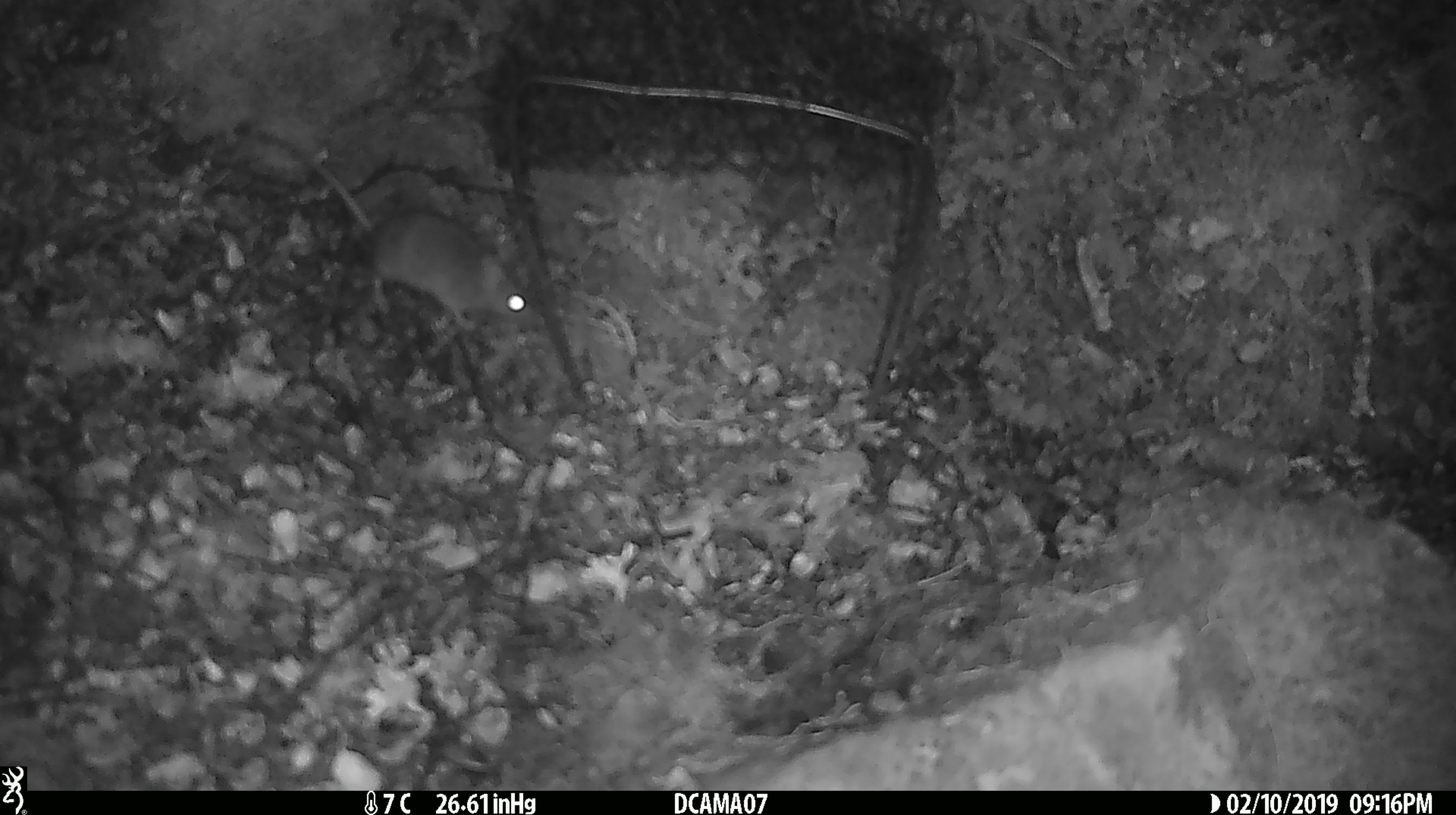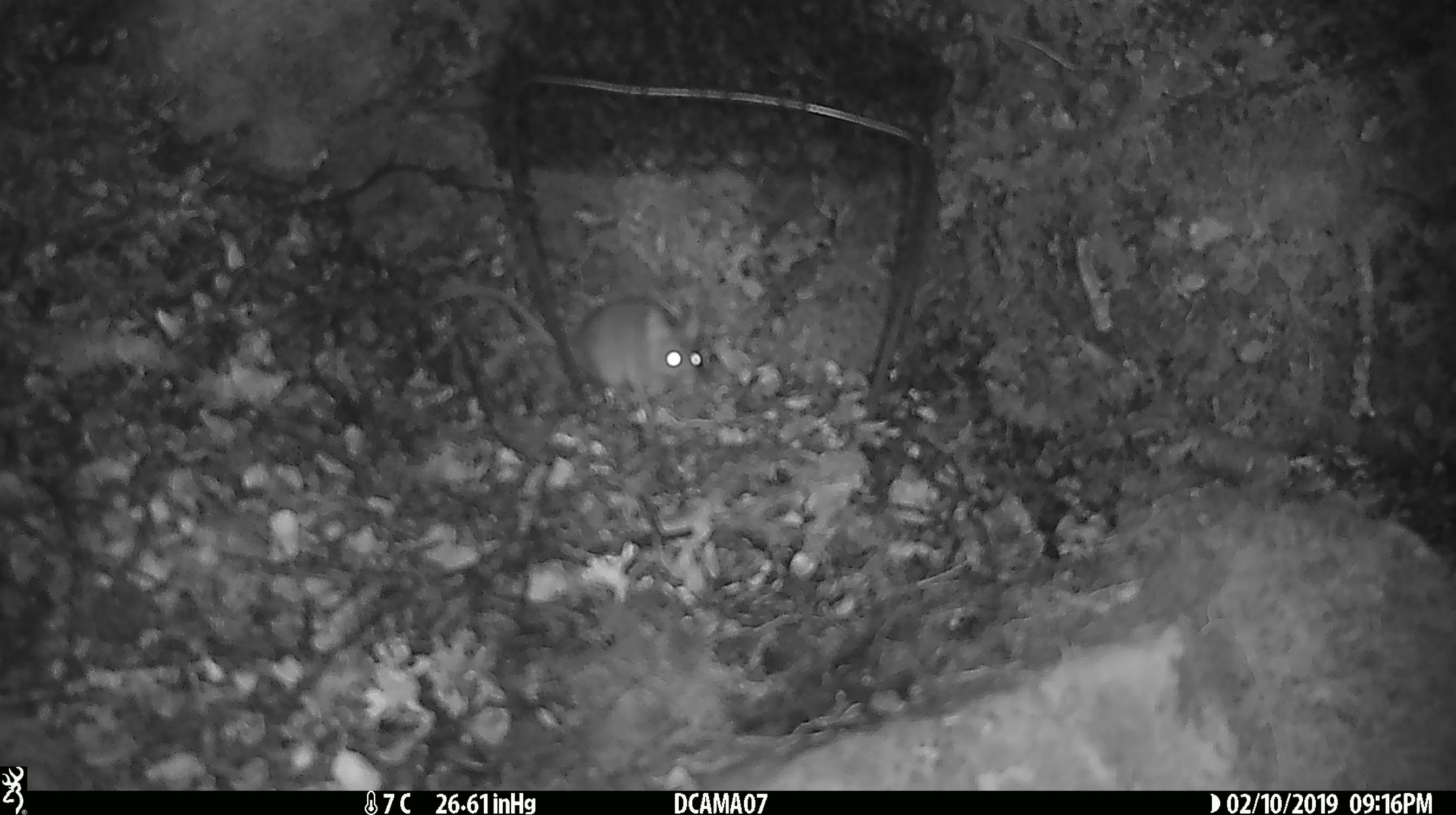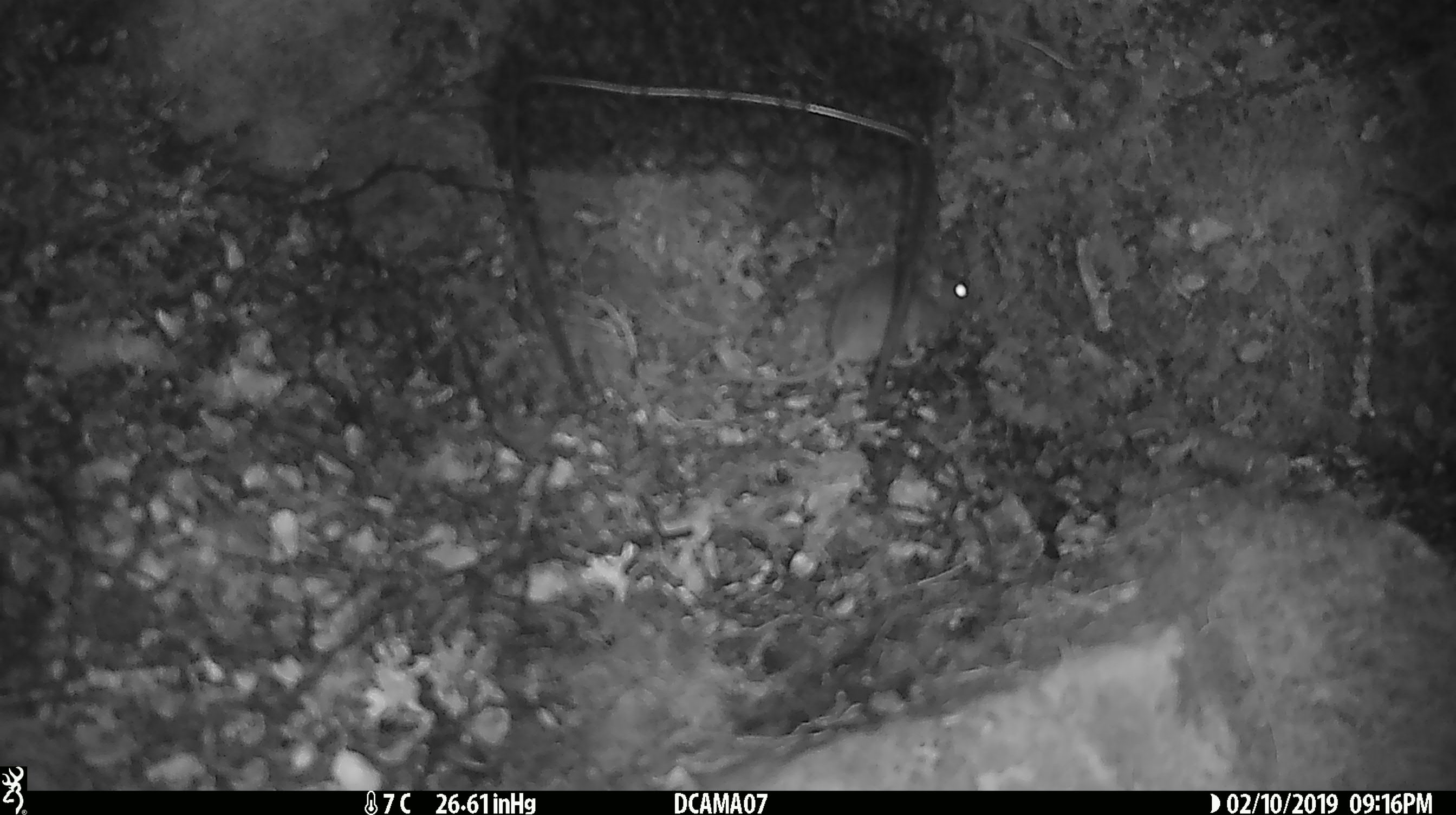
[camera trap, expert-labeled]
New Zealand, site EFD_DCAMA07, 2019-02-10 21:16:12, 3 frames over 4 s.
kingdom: Animalia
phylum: Chordata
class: Mammalia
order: Rodentia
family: Muridae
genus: Mus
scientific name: Mus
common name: mouse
Mouse (Mus).